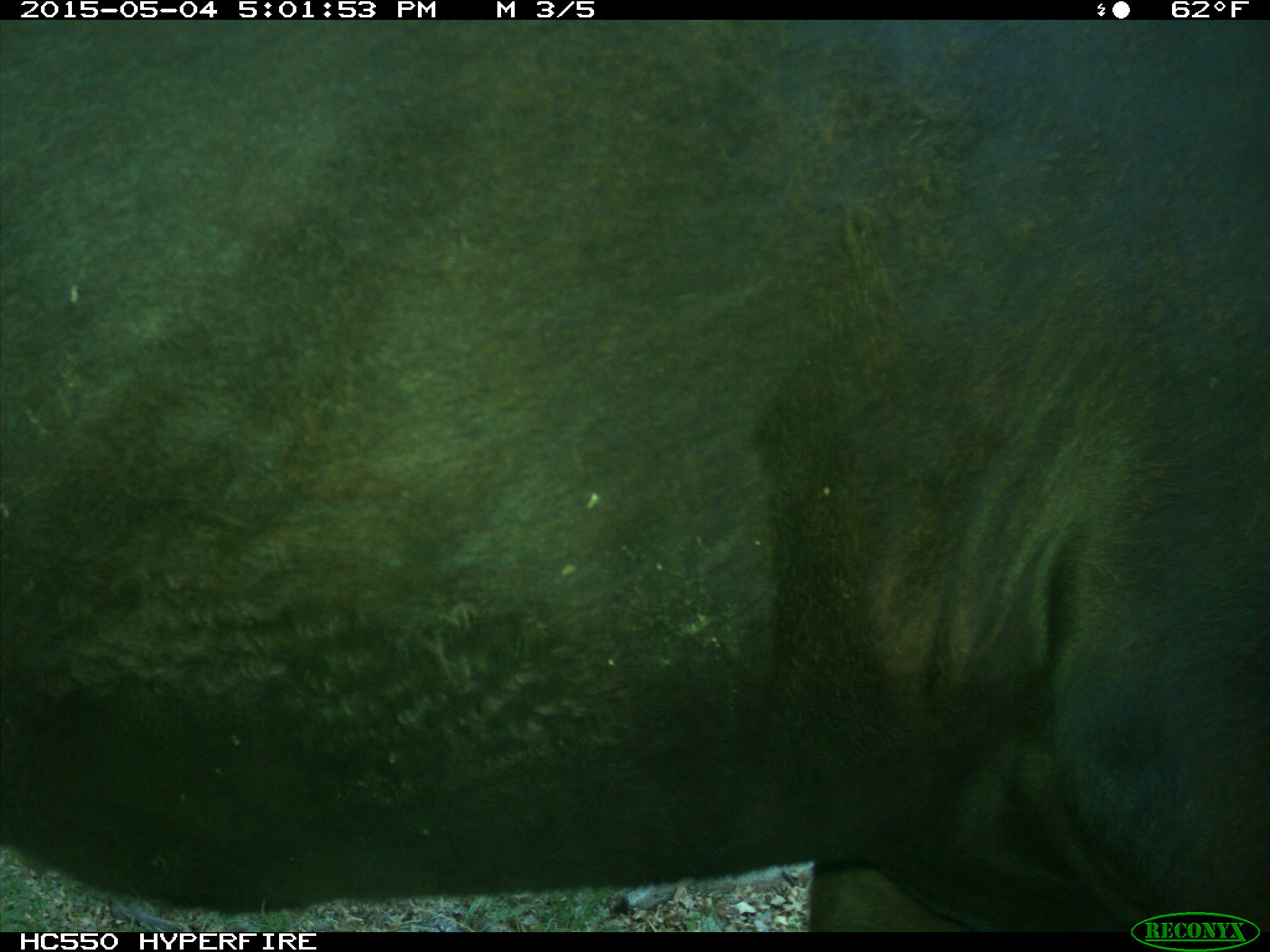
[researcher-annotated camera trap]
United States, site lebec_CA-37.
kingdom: Animalia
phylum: Chordata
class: Mammalia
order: Artiodactyla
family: Bovidae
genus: Bos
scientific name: Bos taurus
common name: domestic cow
Bos taurus (domestic cow).